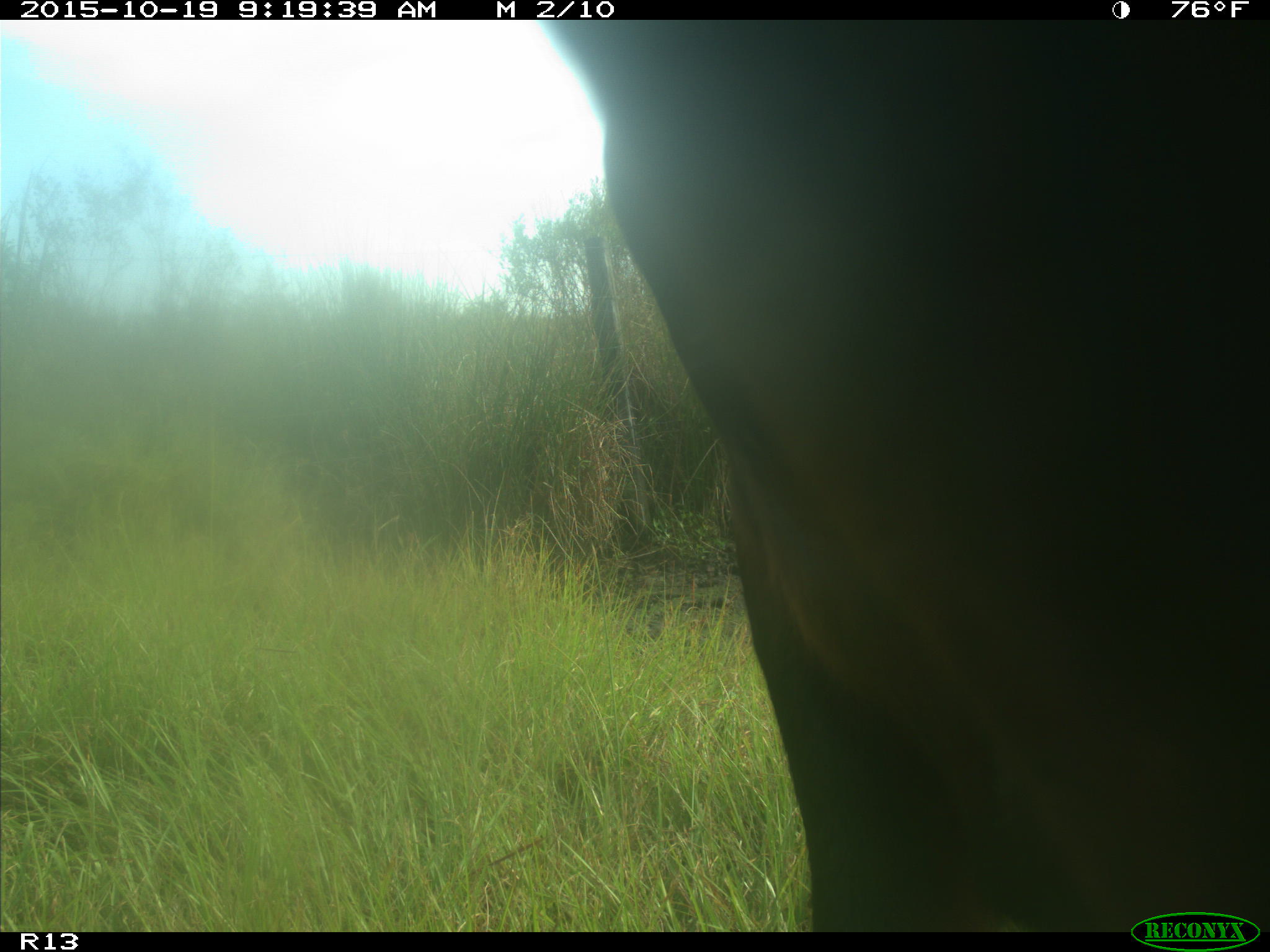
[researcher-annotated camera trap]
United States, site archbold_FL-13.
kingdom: Animalia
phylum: Chordata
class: Mammalia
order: Artiodactyla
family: Bovidae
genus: Bos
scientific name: Bos taurus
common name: domestic cow